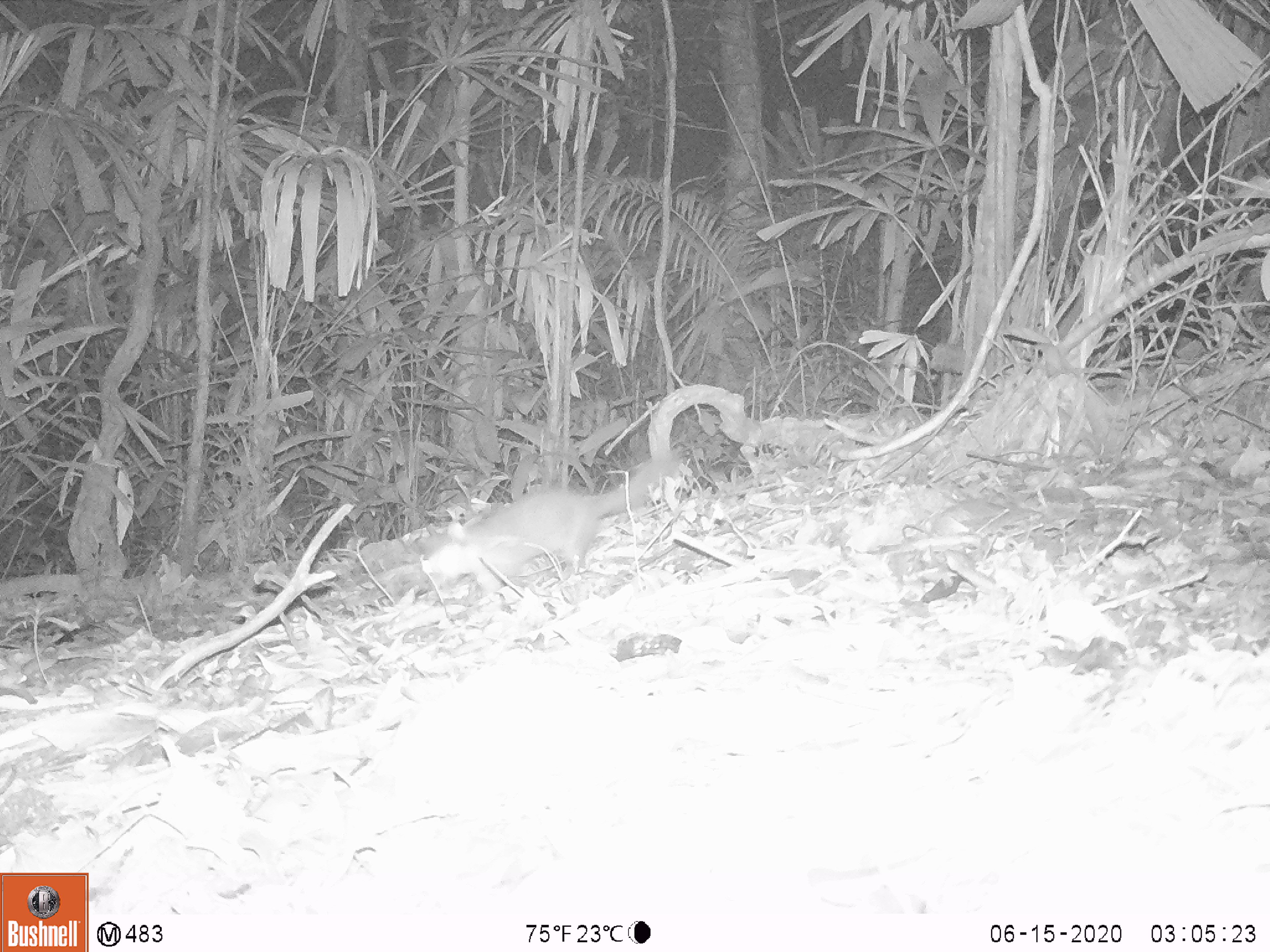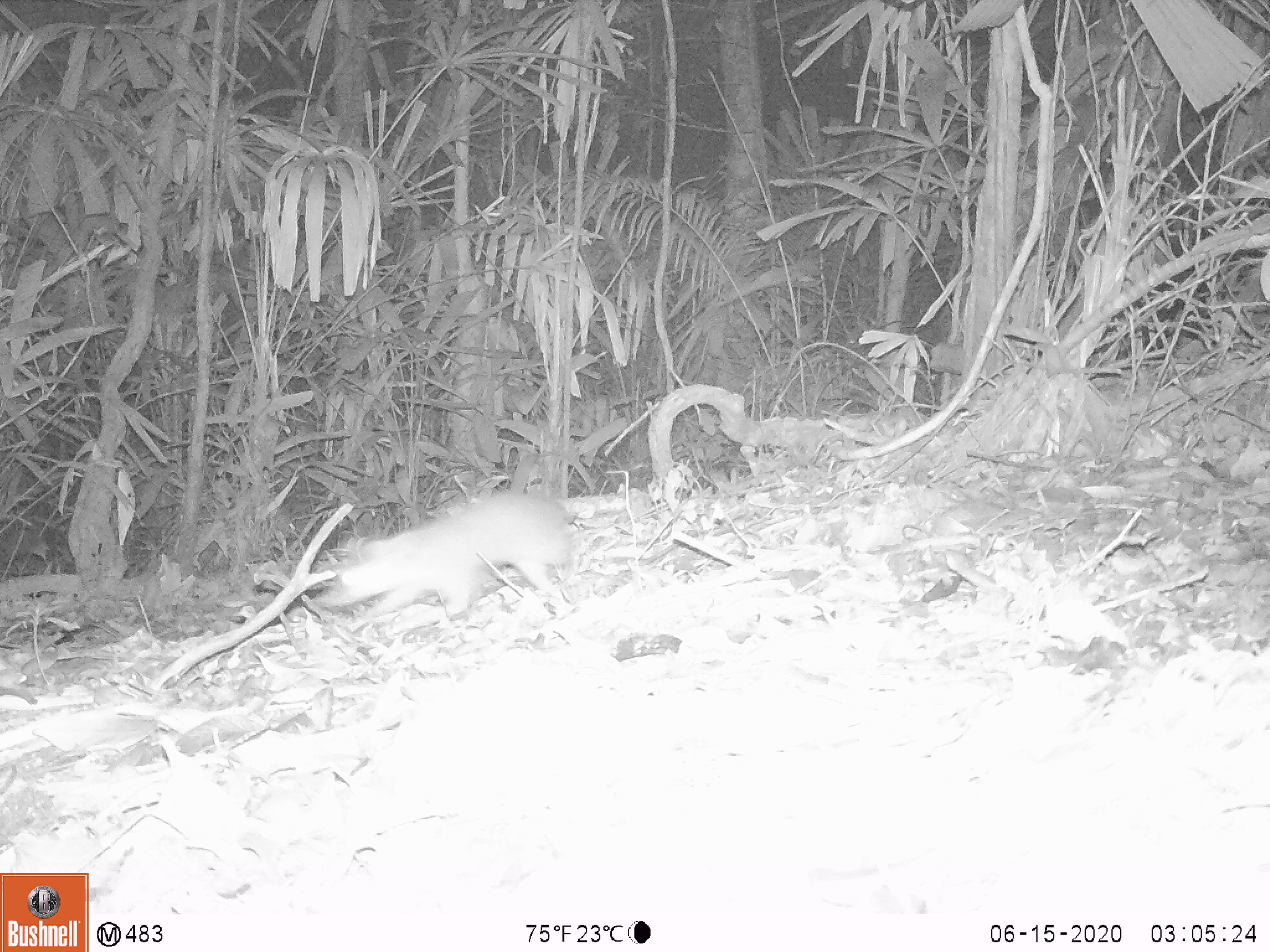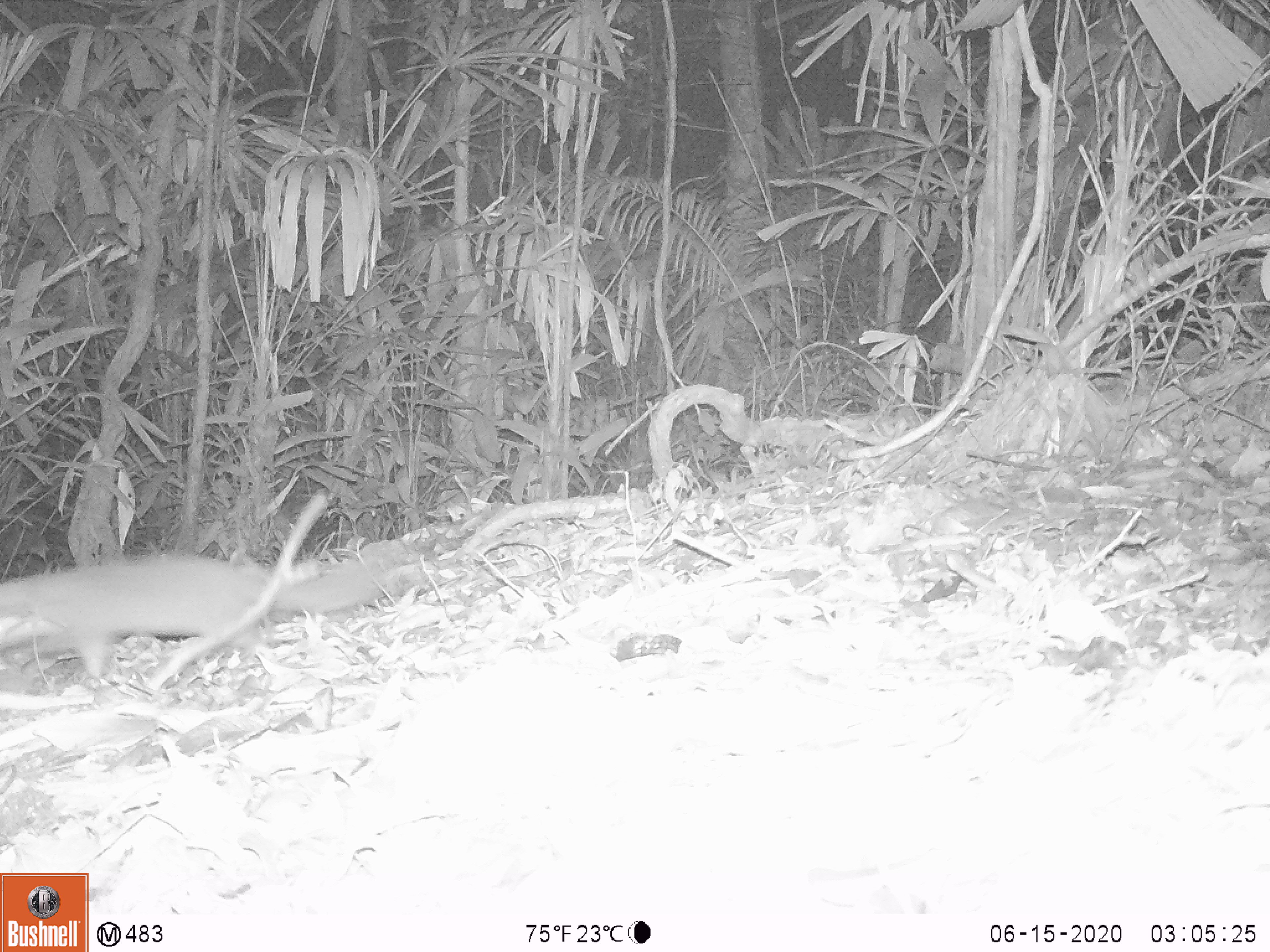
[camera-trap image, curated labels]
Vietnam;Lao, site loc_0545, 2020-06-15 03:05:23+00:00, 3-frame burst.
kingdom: Animalia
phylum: Chordata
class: Mammalia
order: Carnivora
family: Mustelidae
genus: Melogale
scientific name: Melogale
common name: ferret badger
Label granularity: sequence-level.